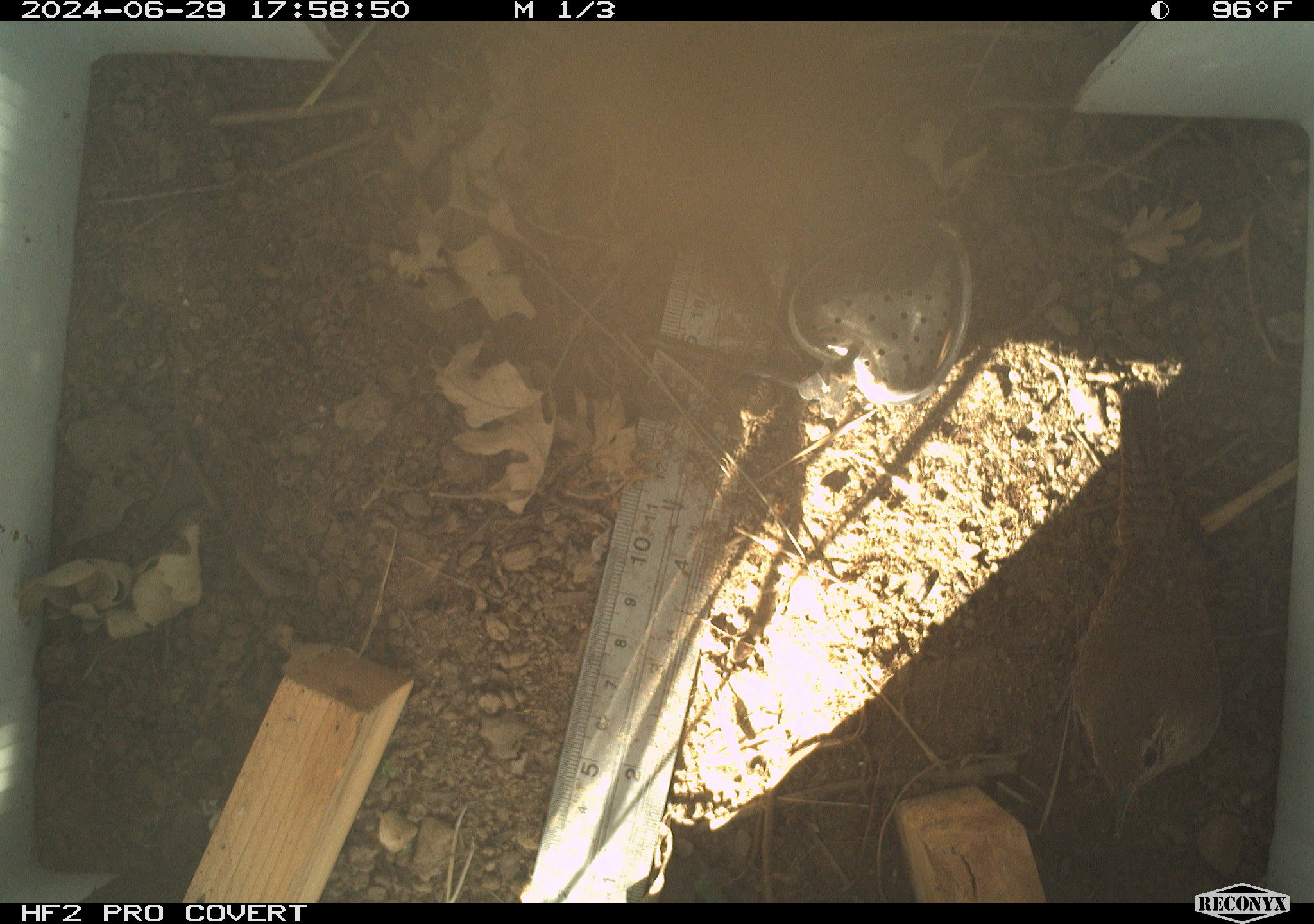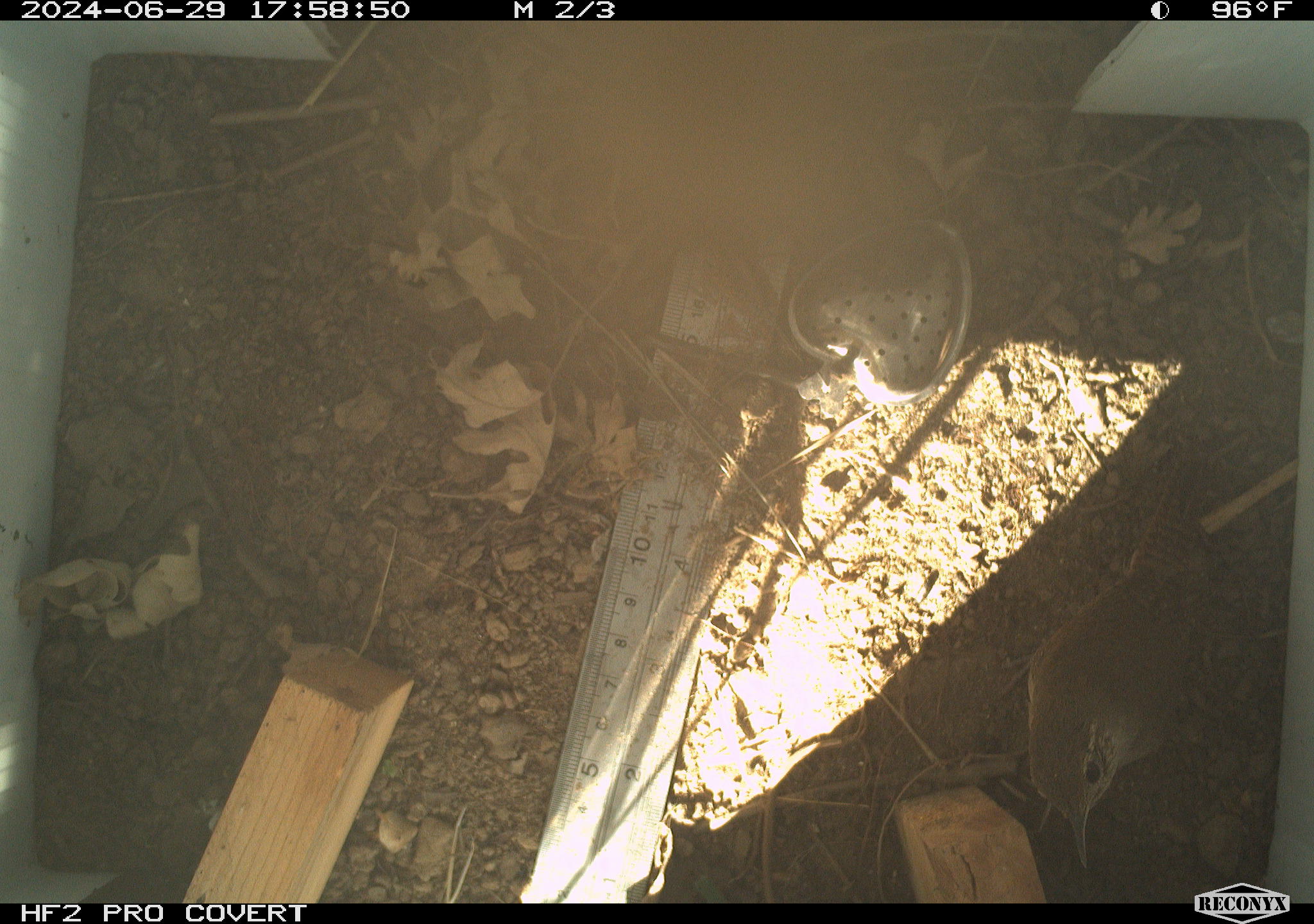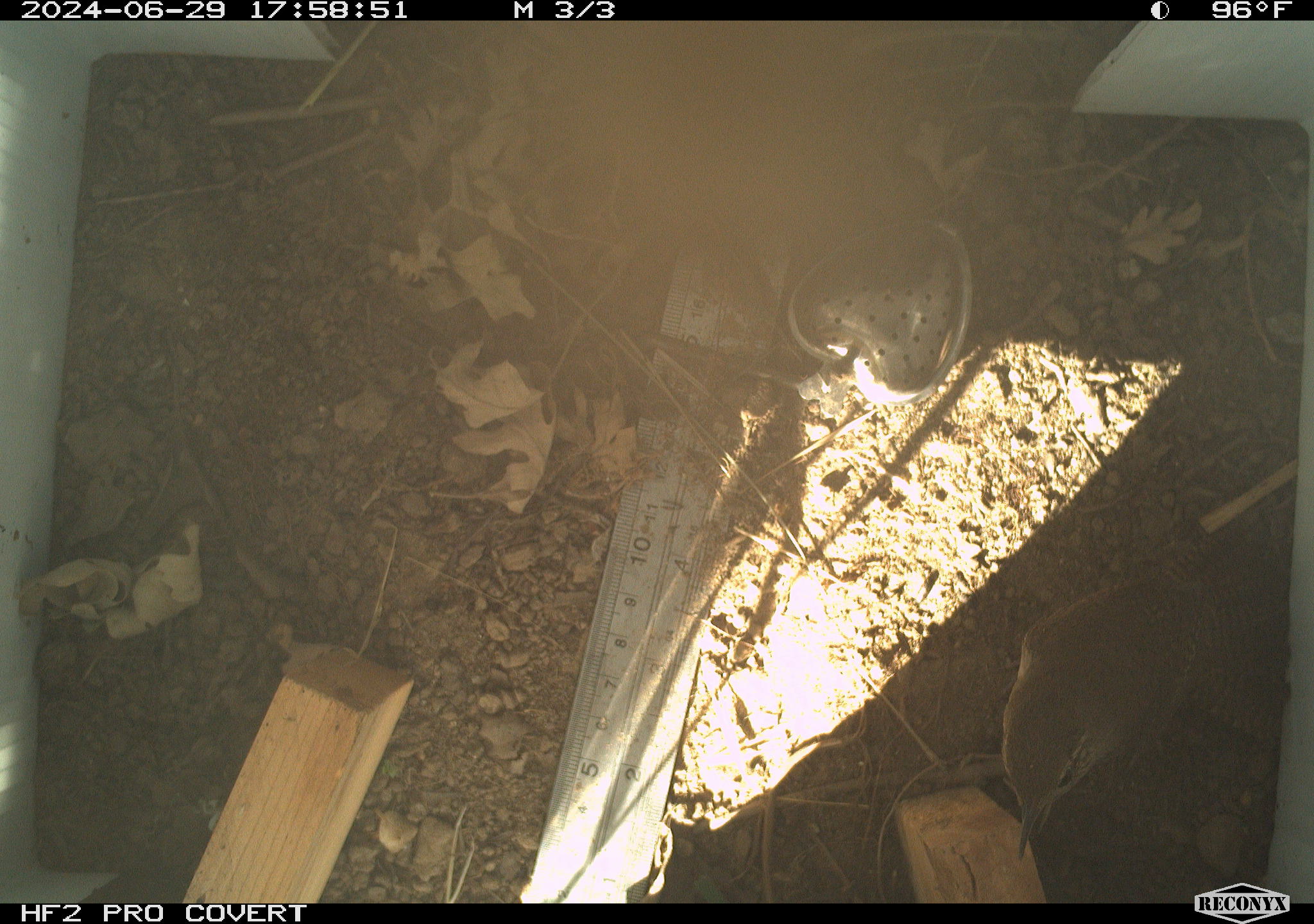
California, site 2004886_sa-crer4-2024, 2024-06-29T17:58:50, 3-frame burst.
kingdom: Animalia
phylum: Chordata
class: Aves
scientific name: Aves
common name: bird